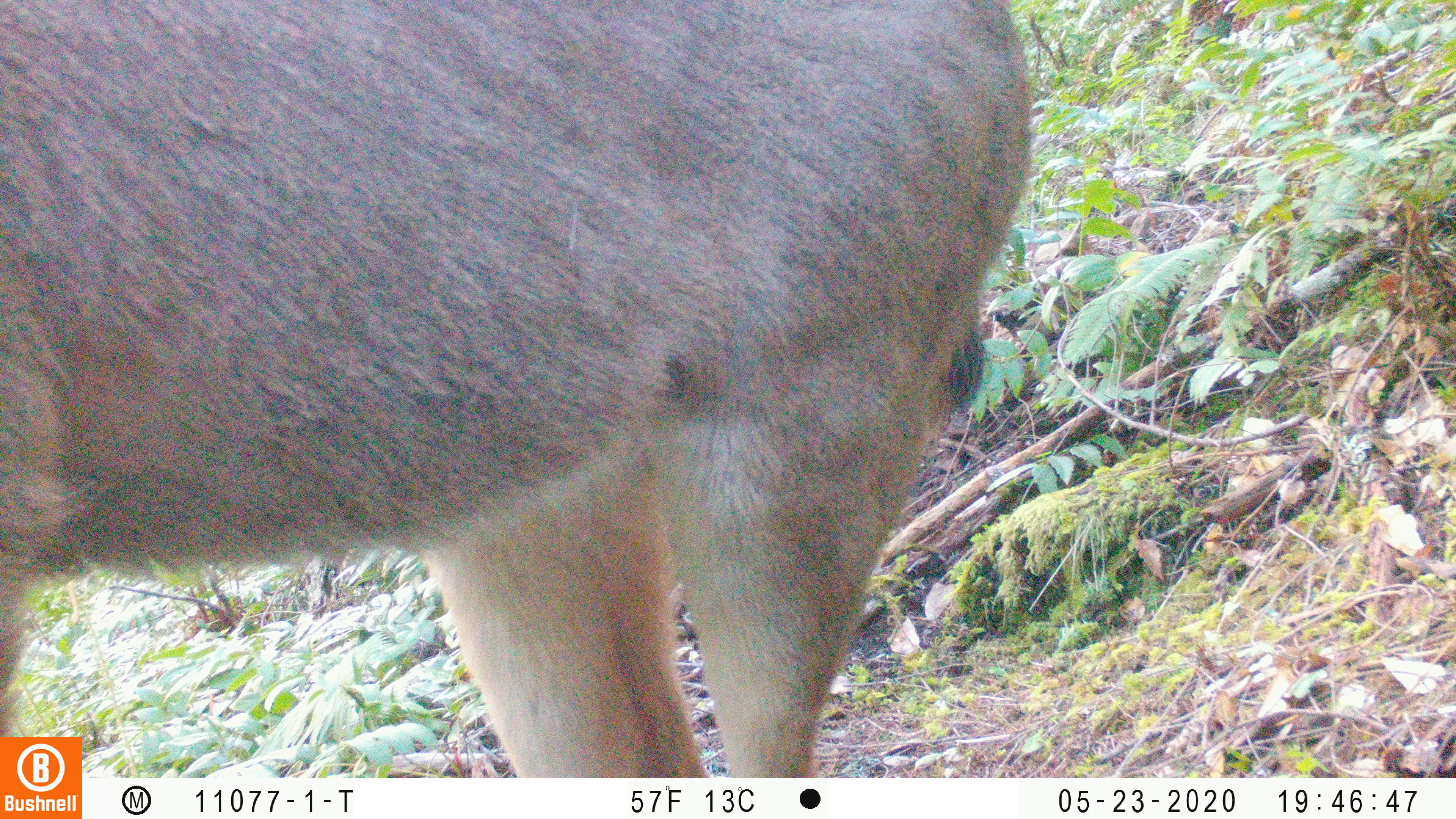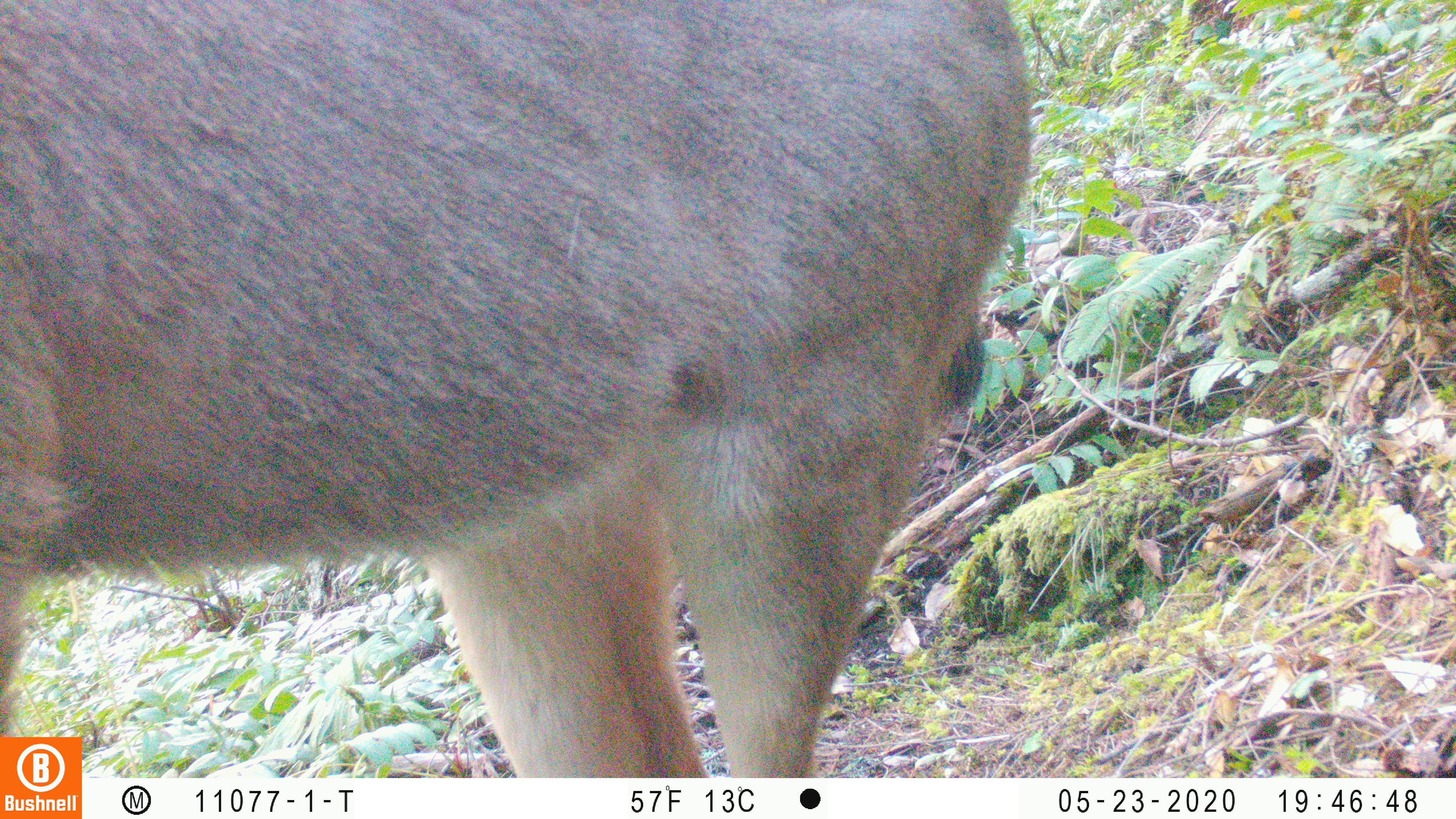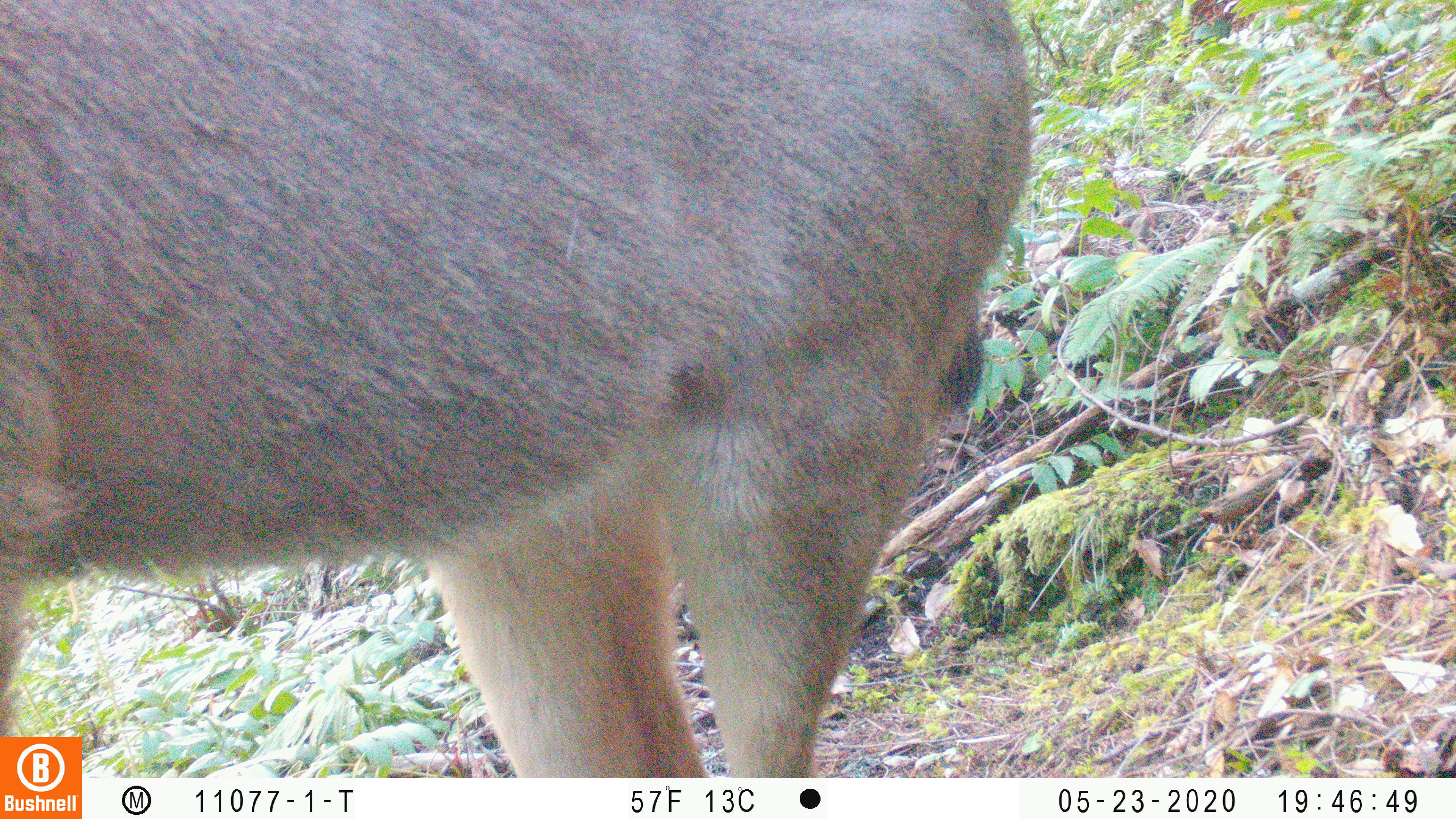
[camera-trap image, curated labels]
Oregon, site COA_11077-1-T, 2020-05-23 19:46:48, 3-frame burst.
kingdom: Animalia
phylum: Chordata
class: Mammalia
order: Artiodactyla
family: Cervidae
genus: Odocoileus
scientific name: Odocoileus hemionus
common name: black-tailed deer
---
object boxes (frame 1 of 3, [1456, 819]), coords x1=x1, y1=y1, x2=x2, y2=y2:
black-tailed deer: x1=6, y1=2, x2=1041, y2=729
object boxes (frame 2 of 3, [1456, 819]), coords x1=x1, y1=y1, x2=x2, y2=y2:
black-tailed deer: x1=2, y1=2, x2=1047, y2=727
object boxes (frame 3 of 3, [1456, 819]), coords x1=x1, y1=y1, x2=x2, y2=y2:
black-tailed deer: x1=2, y1=0, x2=1041, y2=730